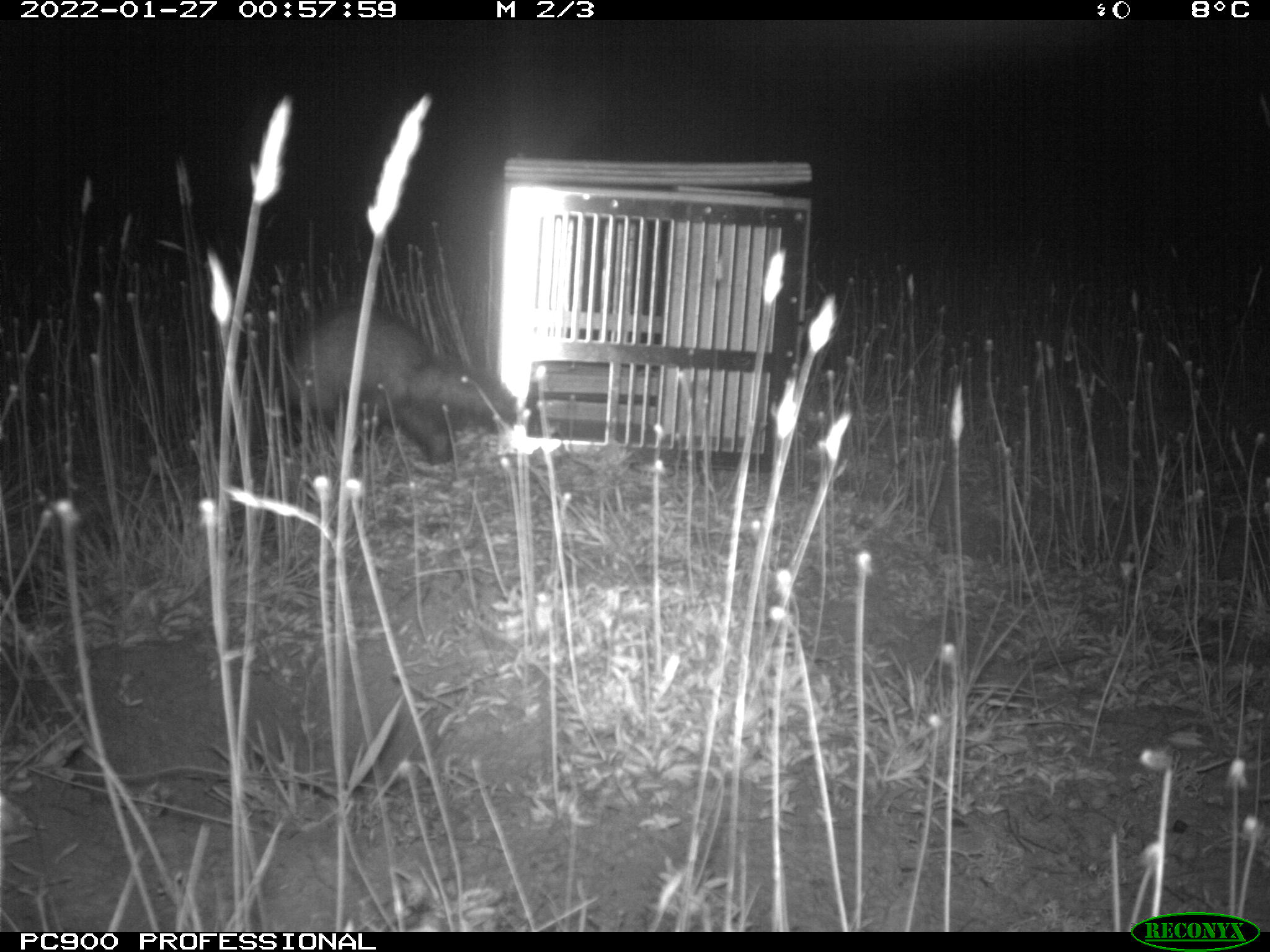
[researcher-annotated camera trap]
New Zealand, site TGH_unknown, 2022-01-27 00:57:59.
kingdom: Animalia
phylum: Chordata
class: Mammalia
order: Carnivora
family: Mustelidae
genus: Mustela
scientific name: Mustela furo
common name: ferret